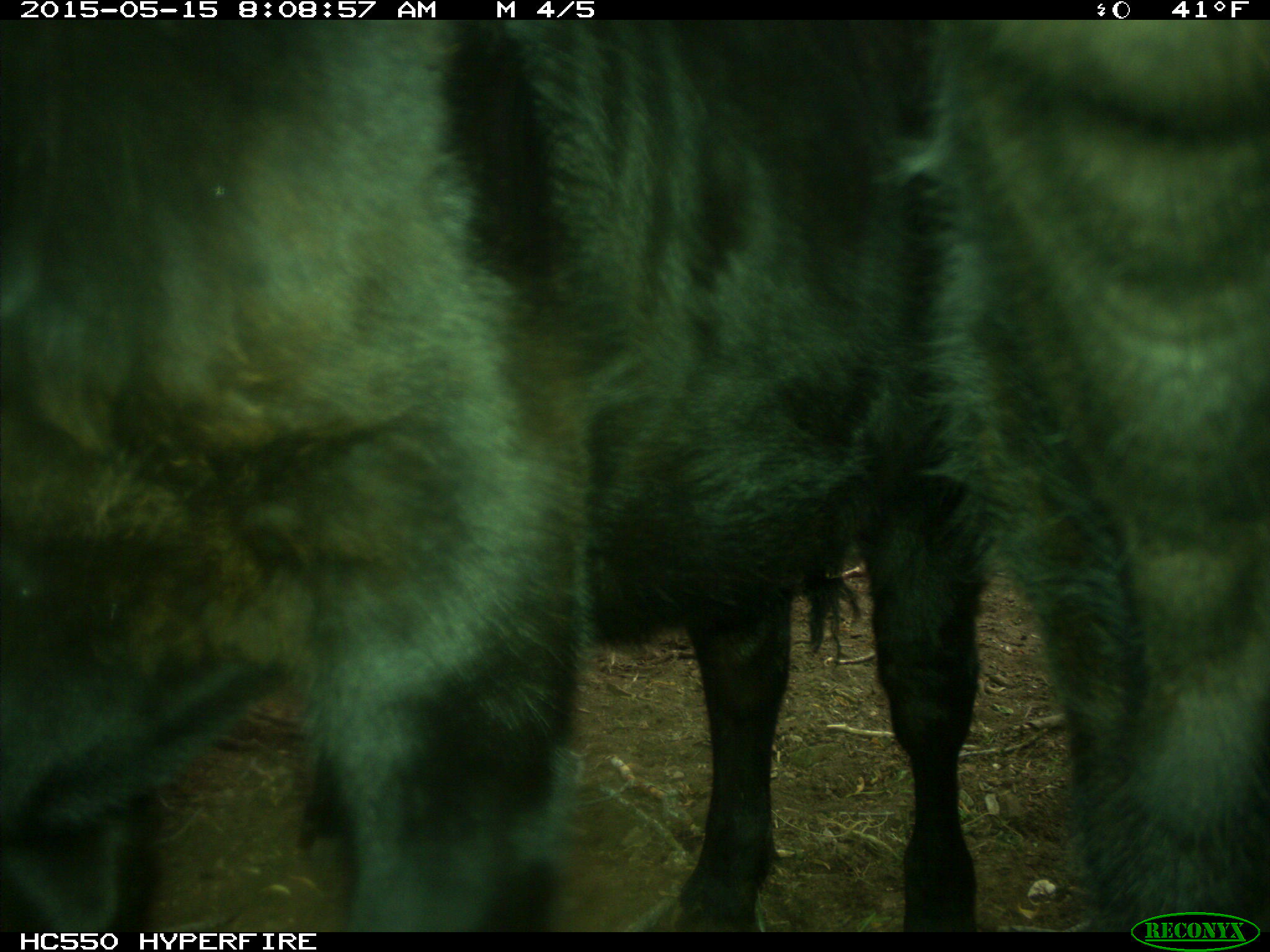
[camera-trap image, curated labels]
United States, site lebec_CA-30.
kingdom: Animalia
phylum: Chordata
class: Mammalia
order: Artiodactyla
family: Bovidae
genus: Bos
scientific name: Bos taurus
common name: domestic cow